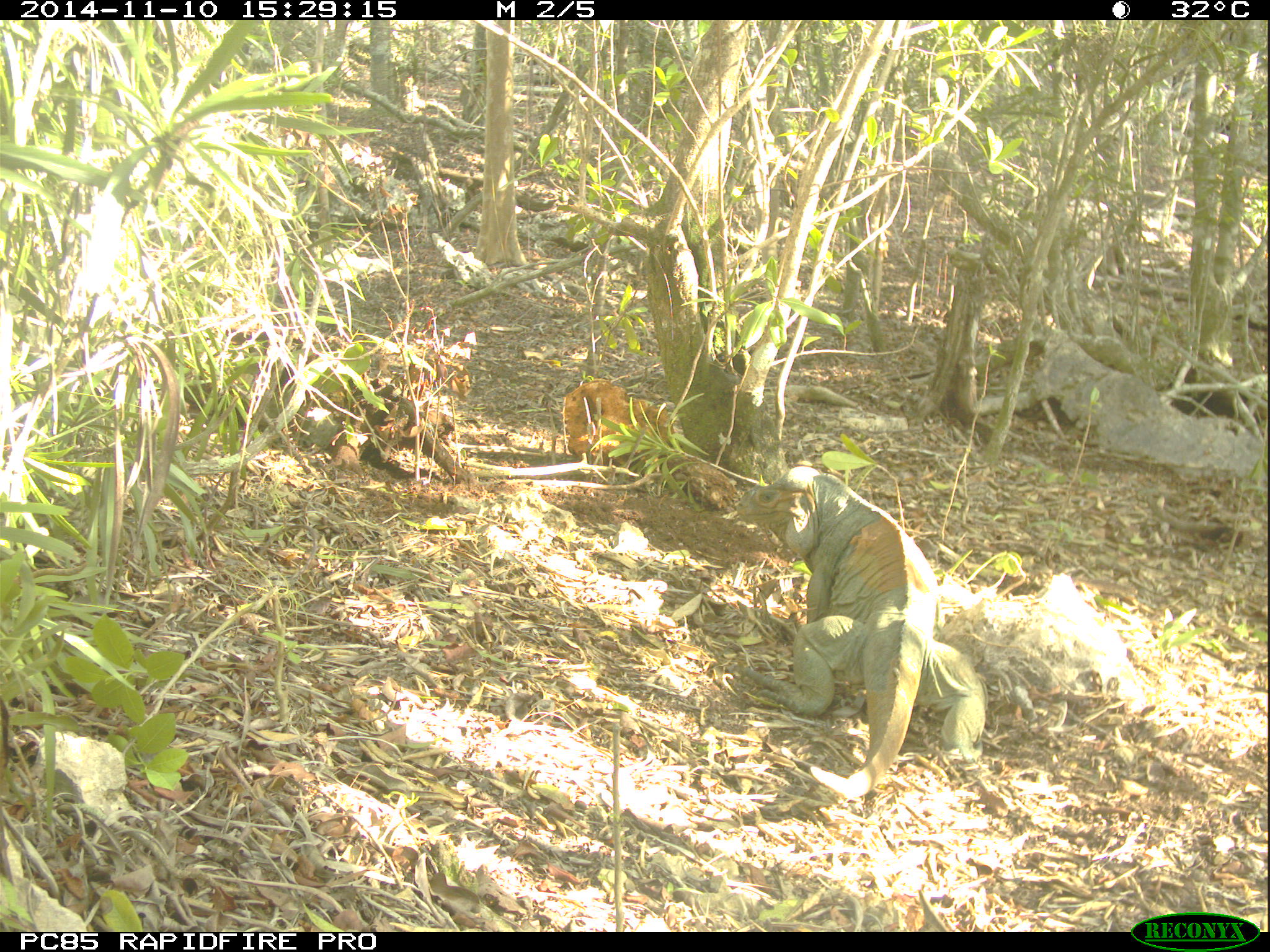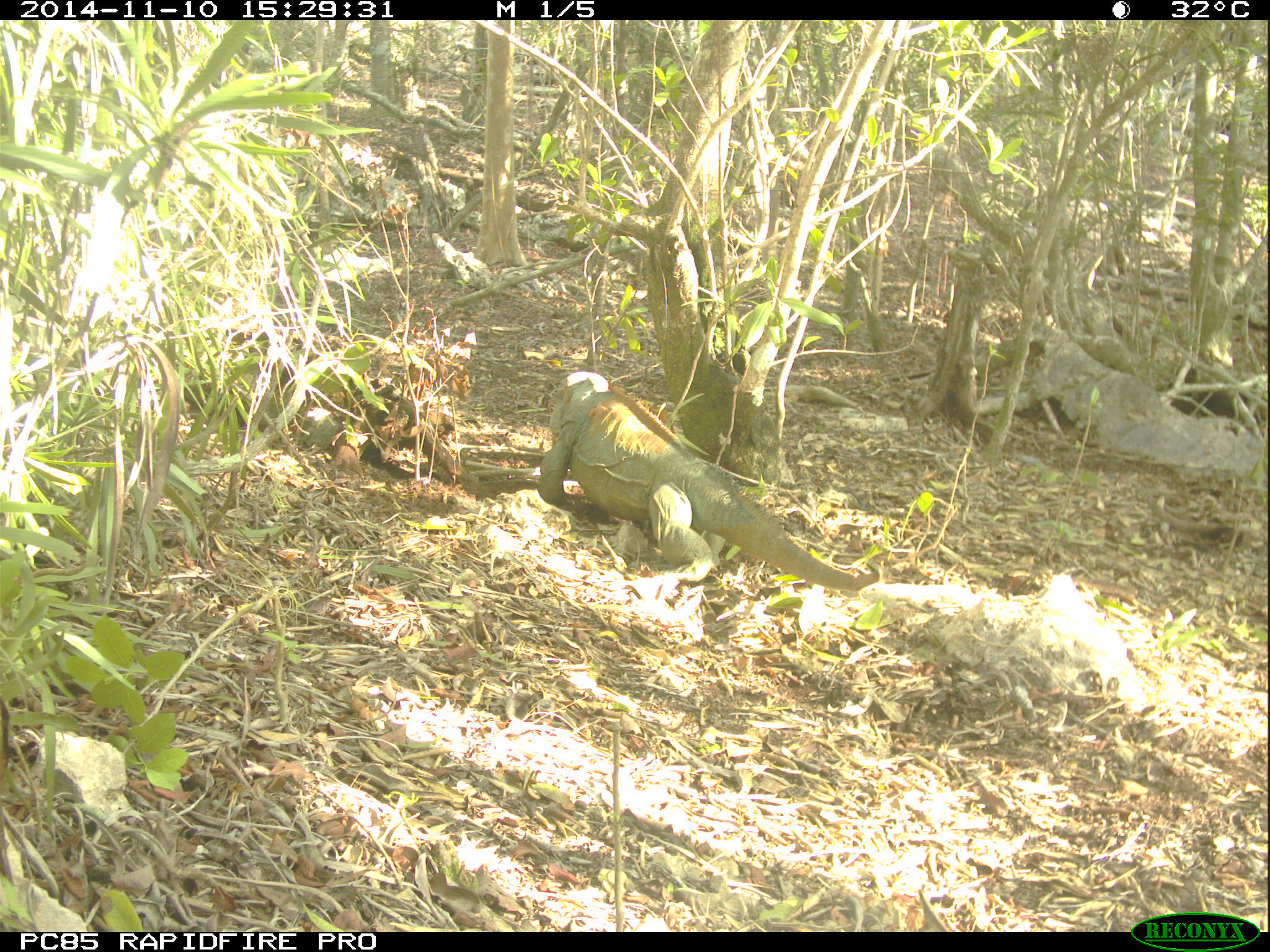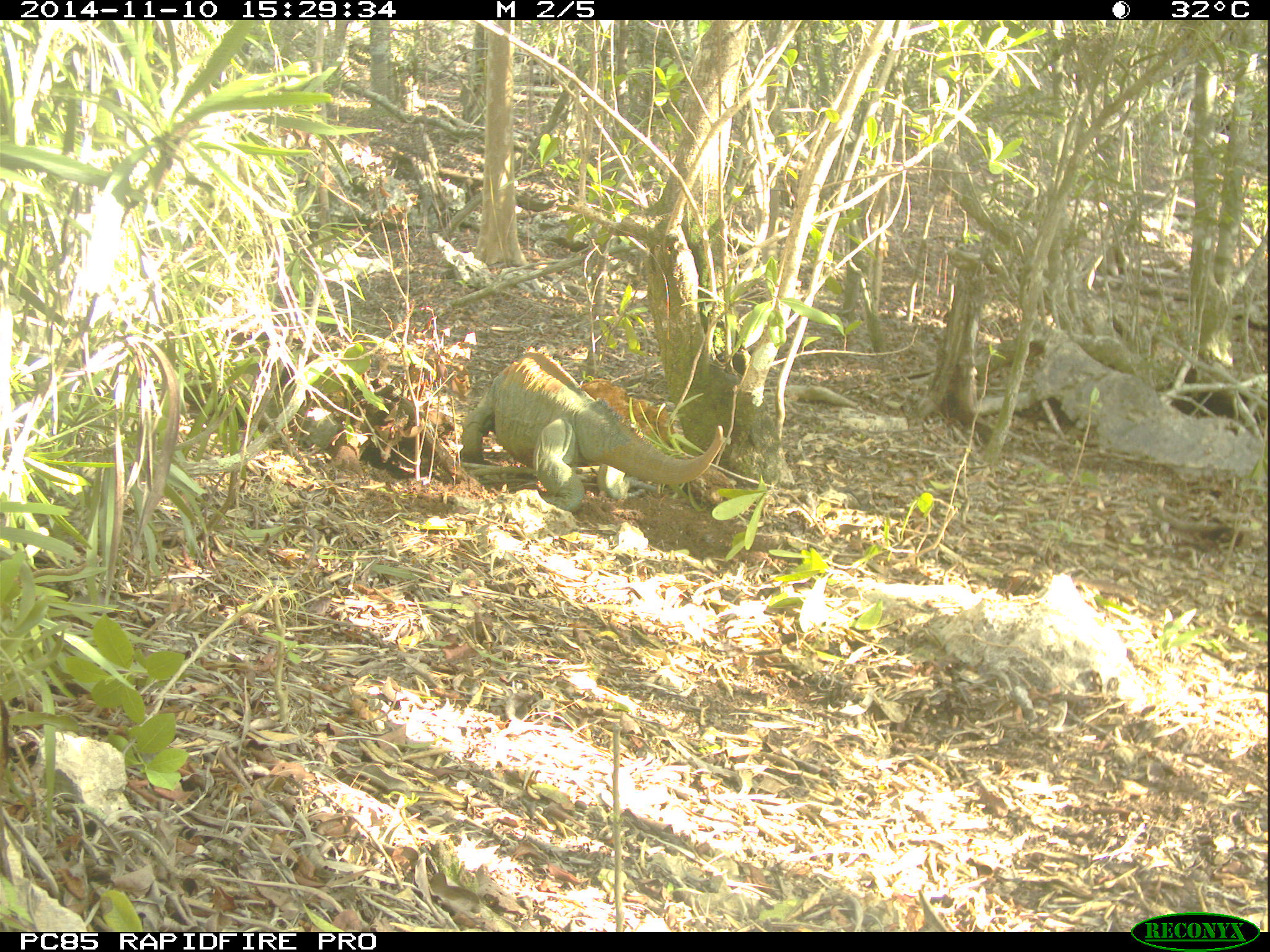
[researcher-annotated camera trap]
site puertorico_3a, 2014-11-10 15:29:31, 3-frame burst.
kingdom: Animalia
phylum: Chordata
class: Reptilia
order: Squamata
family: Iguanidae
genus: Iguana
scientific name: Iguana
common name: typical iguanas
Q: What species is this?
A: Iguana (typical iguanas).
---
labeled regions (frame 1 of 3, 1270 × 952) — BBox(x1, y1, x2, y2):
iguana: BBox(721, 469, 987, 806)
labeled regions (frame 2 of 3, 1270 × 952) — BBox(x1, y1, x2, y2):
iguana: BBox(529, 365, 875, 593)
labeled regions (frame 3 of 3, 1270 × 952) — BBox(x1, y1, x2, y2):
iguana: BBox(455, 350, 726, 507)